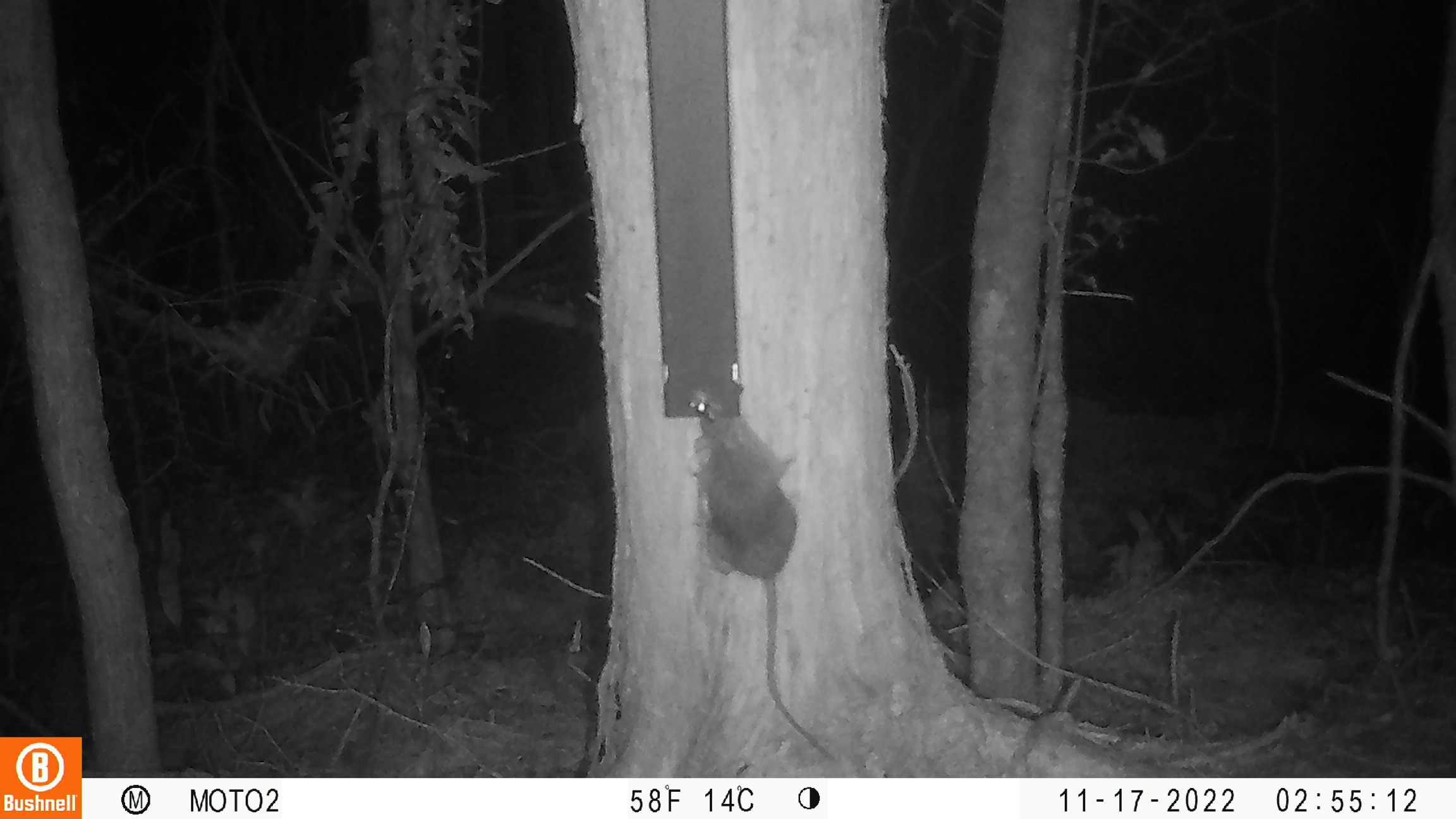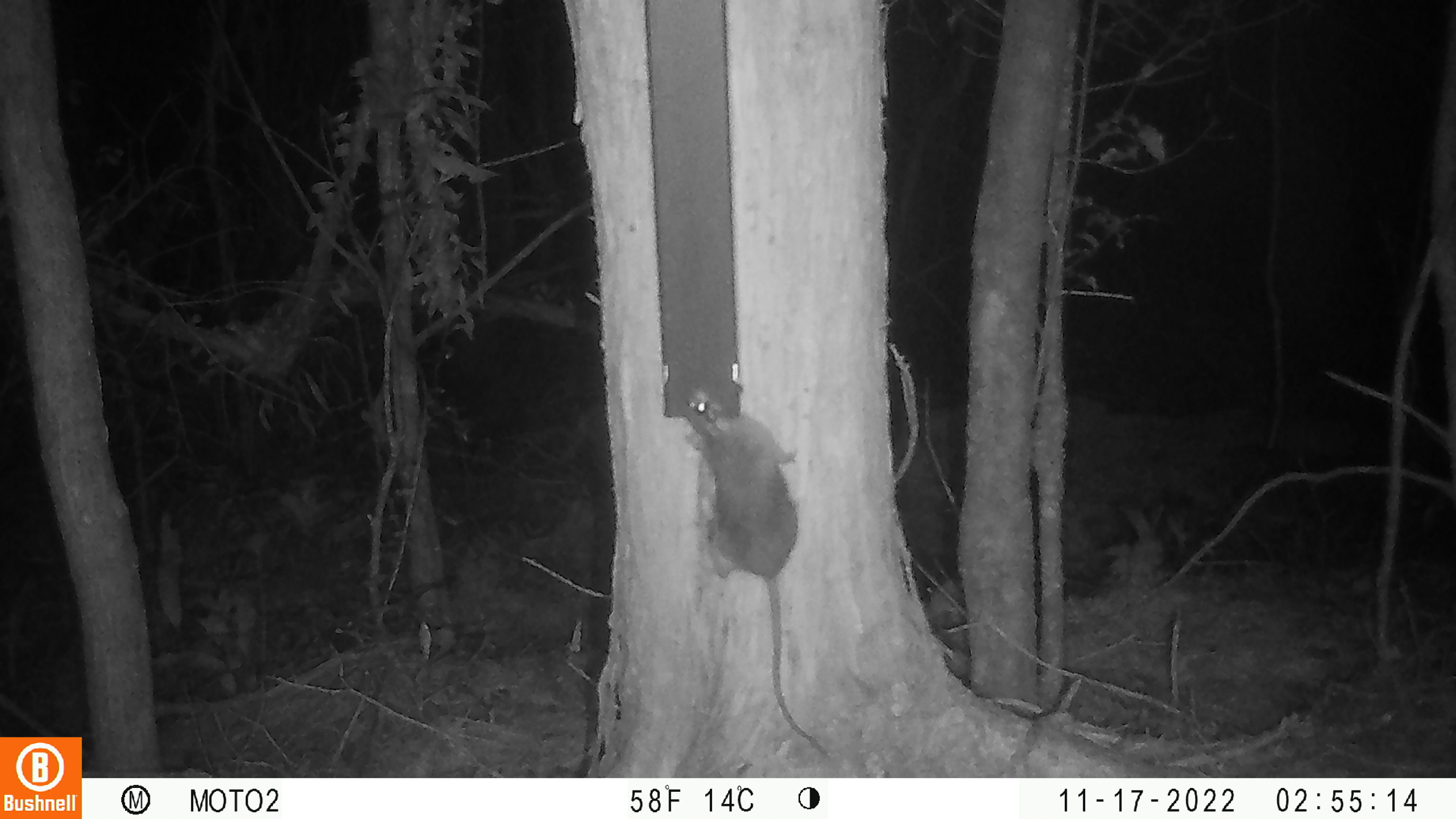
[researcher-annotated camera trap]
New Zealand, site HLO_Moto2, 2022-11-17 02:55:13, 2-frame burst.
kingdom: Animalia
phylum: Chordata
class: Mammalia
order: Rodentia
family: Muridae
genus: Rattus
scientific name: Rattus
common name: rat